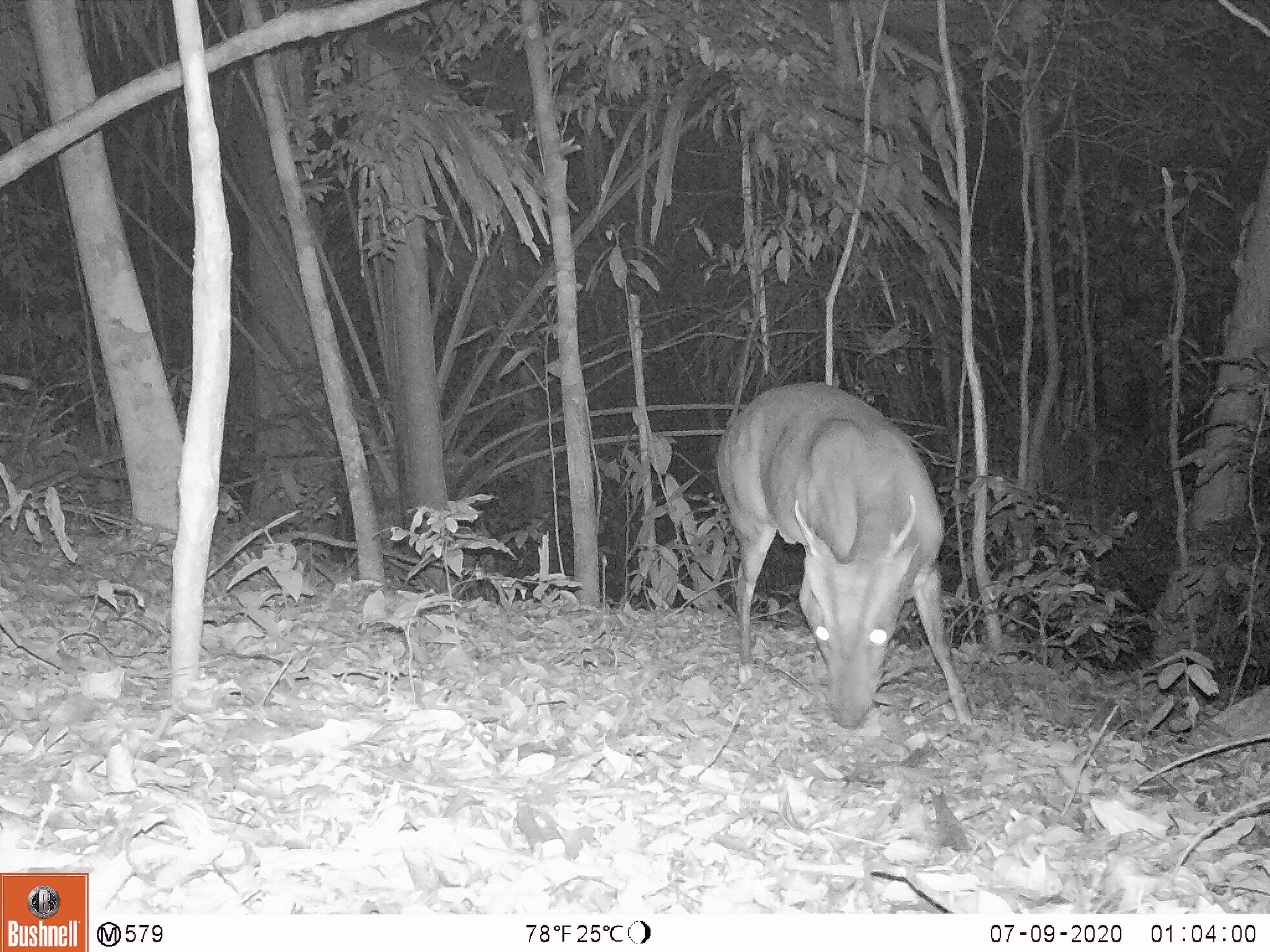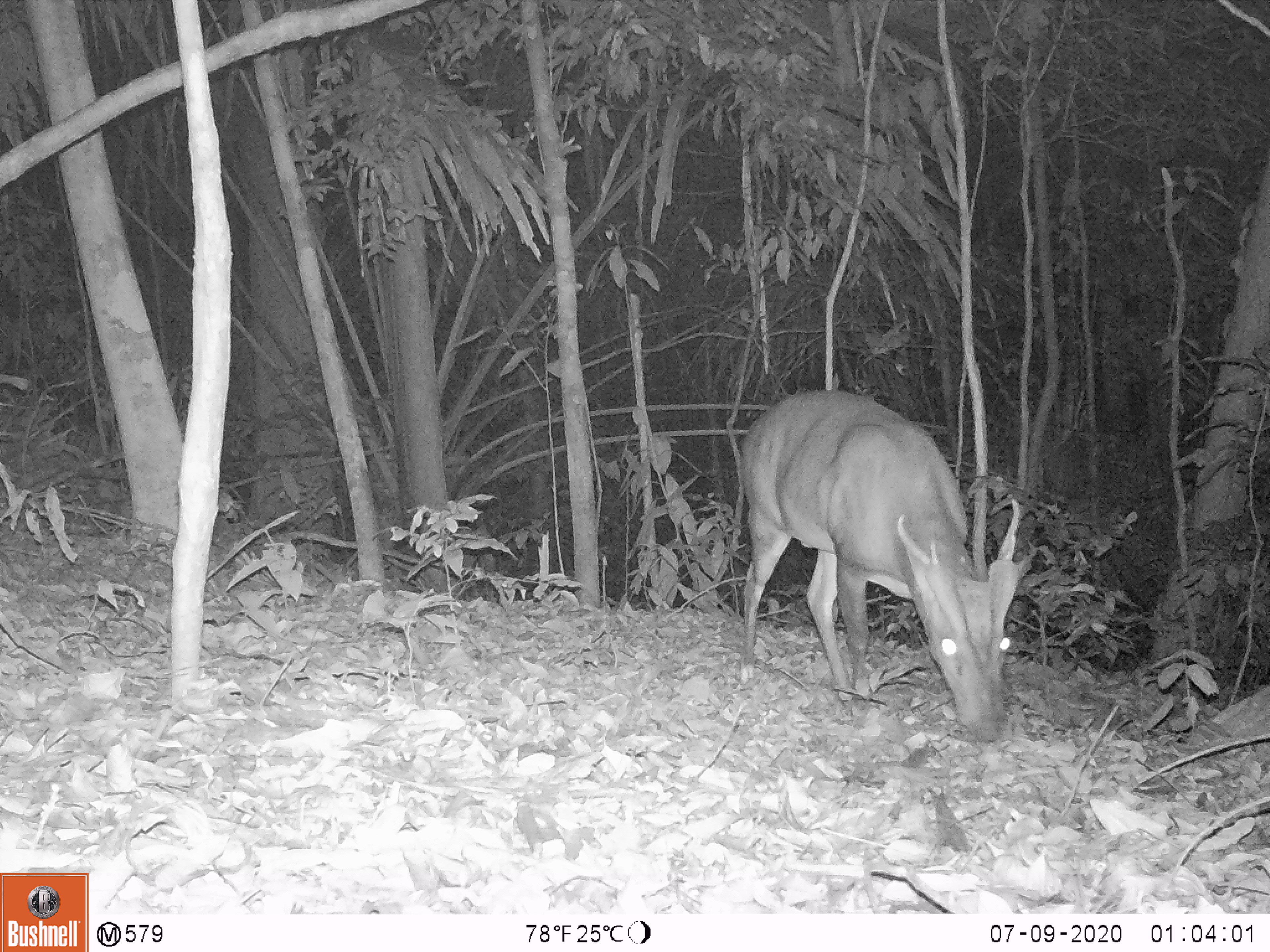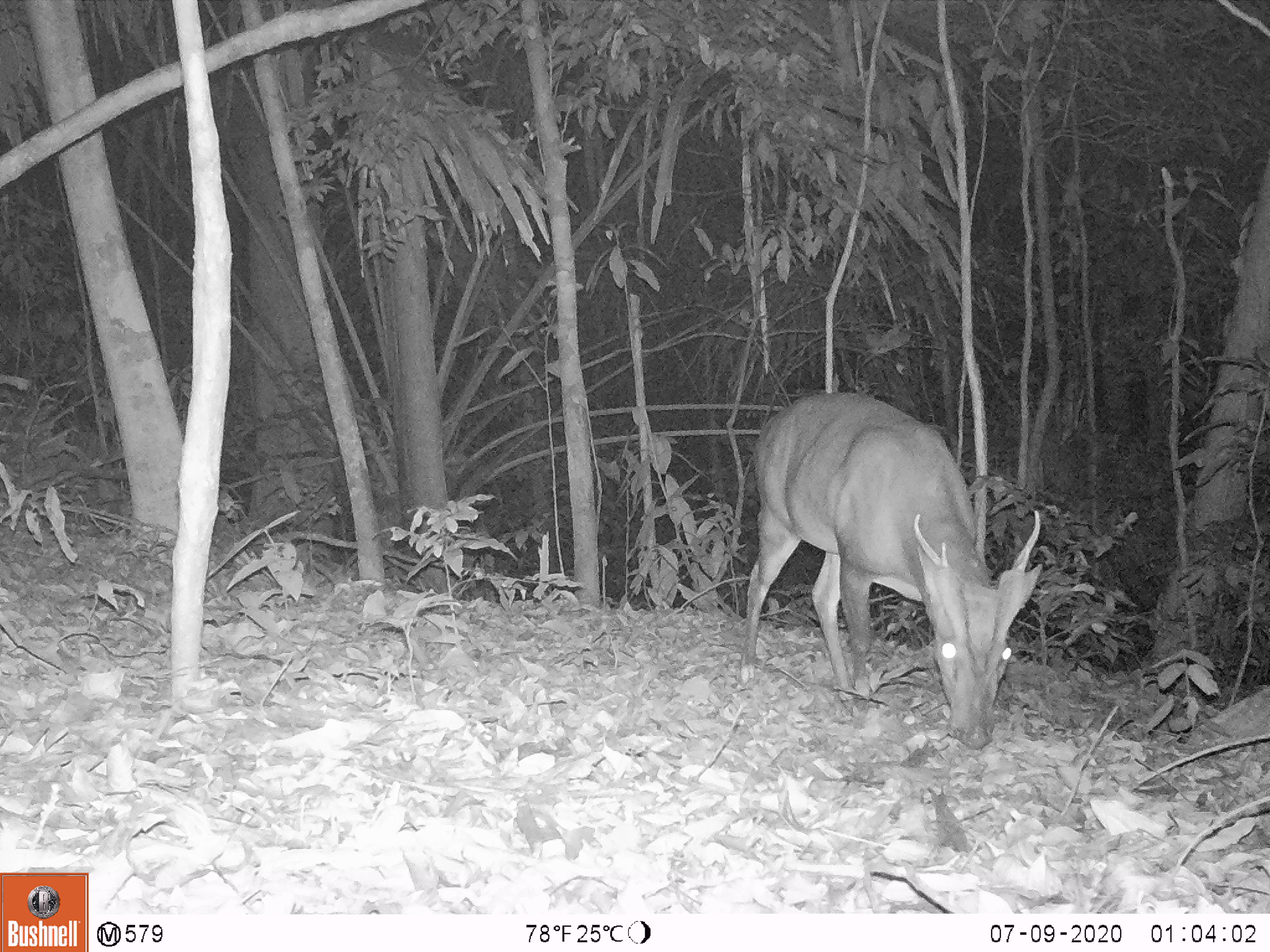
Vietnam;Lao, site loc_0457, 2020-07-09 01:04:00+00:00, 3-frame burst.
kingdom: Animalia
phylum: Chordata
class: Mammalia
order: Artiodactyla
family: Cervidae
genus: Muntiacus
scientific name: Muntiacus vuquangensis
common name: large-antlered muntjac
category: large antlered muntjac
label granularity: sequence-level